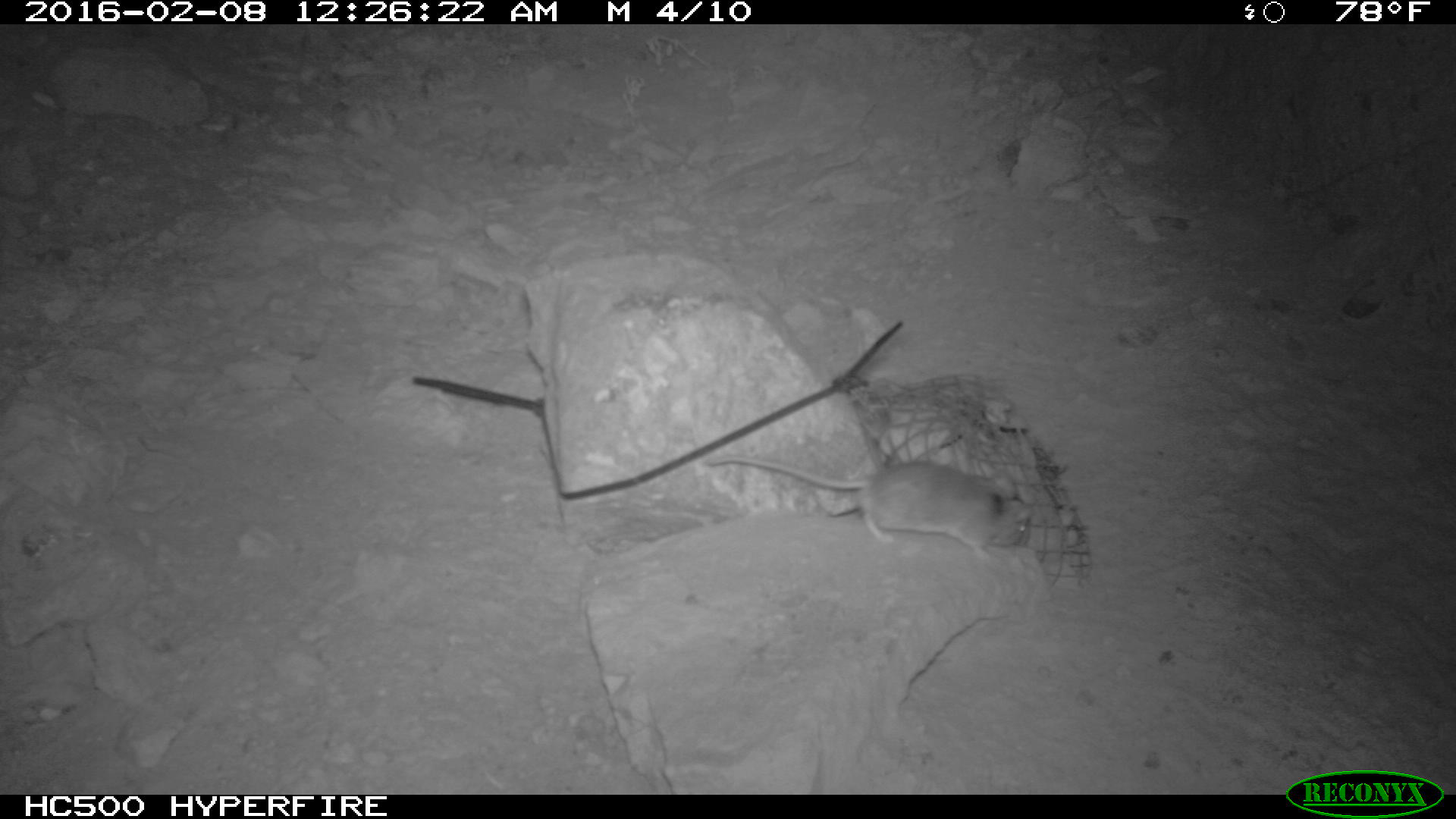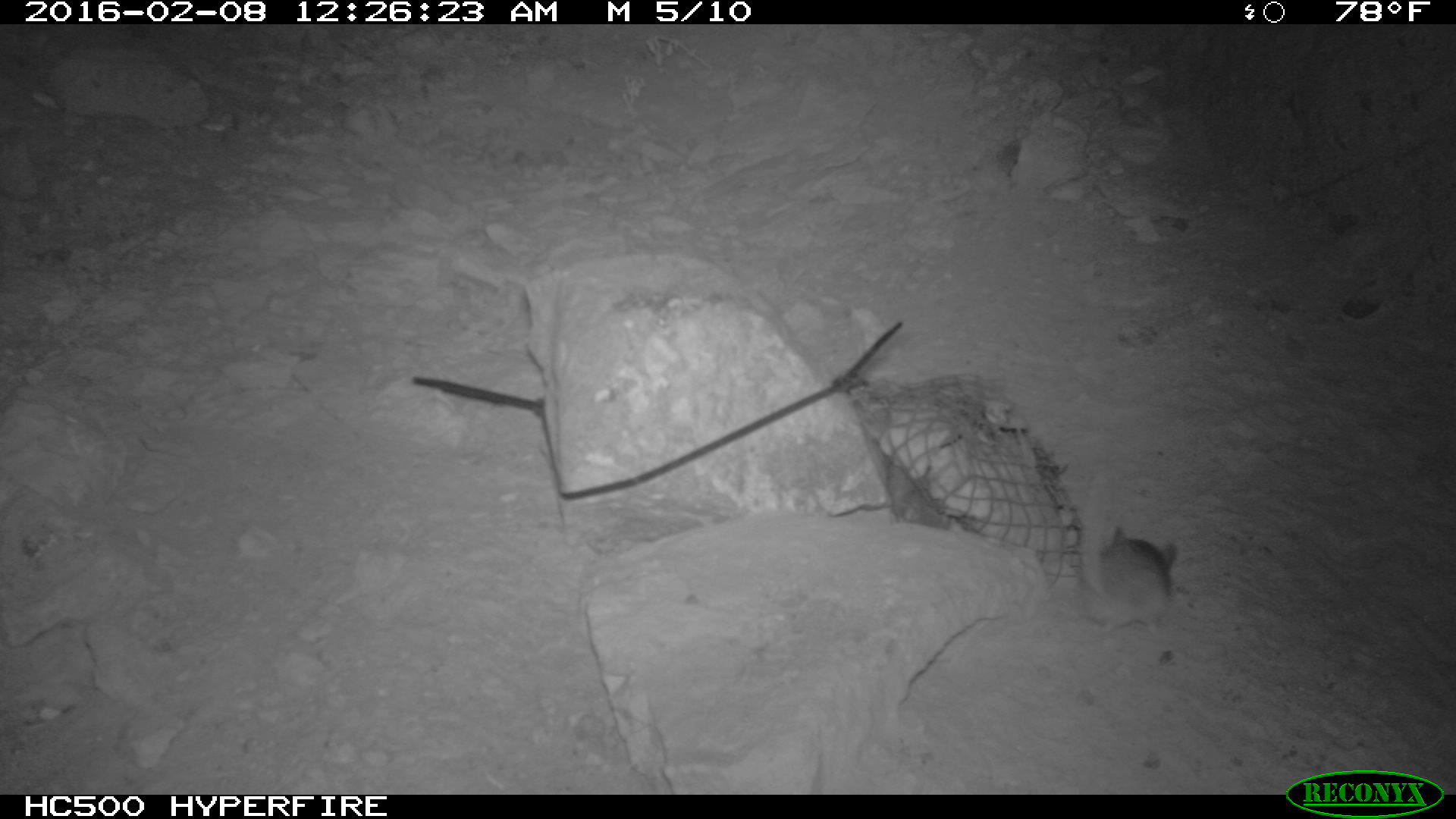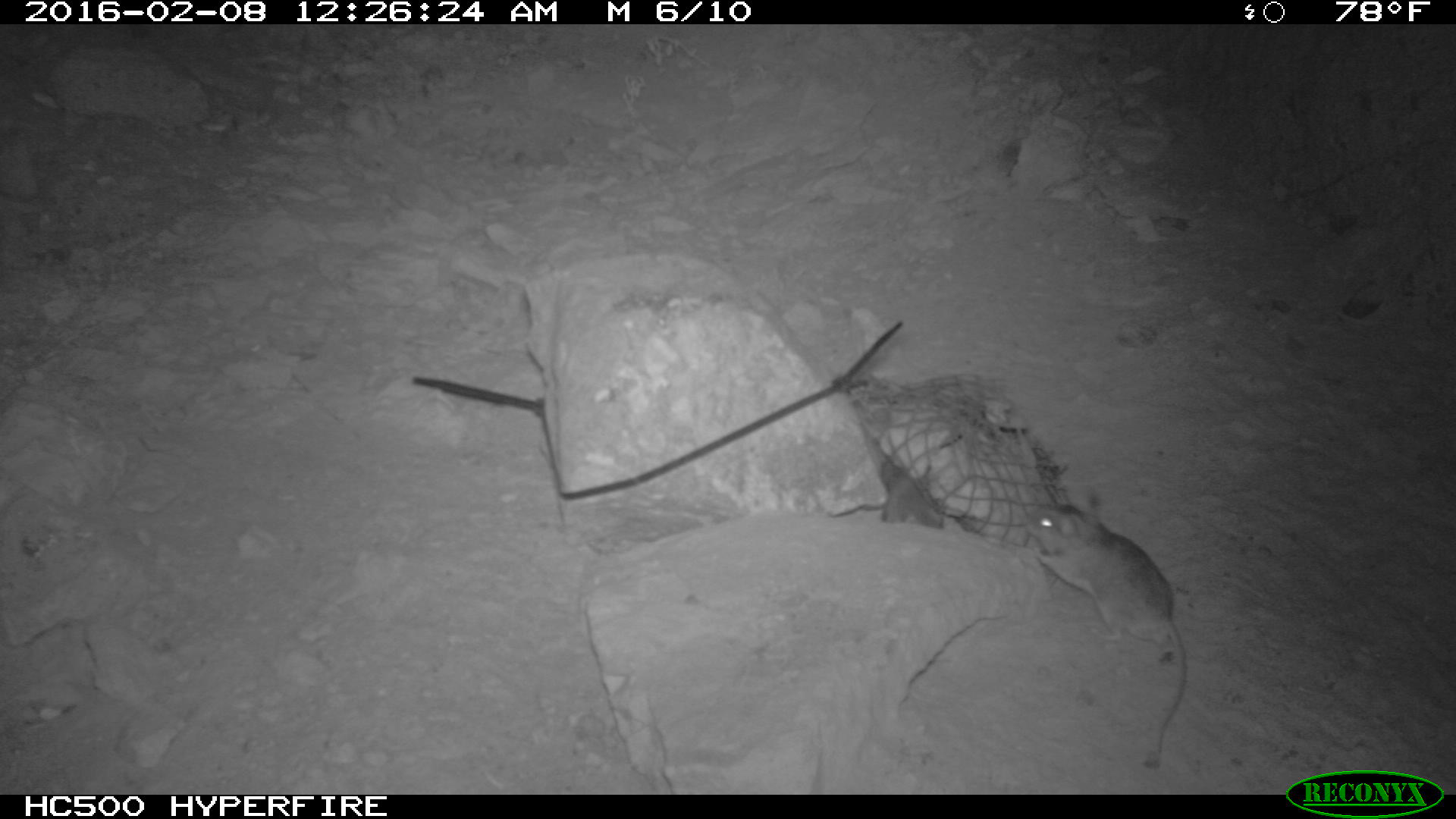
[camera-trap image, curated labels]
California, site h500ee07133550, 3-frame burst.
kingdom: Animalia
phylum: Chordata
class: Mammalia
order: Rodentia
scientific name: Rodentia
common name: rodent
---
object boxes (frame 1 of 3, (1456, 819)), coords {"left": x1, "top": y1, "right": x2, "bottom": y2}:
rodent: {"left": 702, "top": 452, "right": 1035, "bottom": 566}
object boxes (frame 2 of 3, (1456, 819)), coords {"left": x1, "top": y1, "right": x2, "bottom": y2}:
rodent: {"left": 1080, "top": 467, "right": 1175, "bottom": 636}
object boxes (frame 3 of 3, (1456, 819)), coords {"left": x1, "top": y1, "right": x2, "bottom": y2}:
rodent: {"left": 1018, "top": 483, "right": 1188, "bottom": 769}; {"left": 875, "top": 457, "right": 946, "bottom": 526}